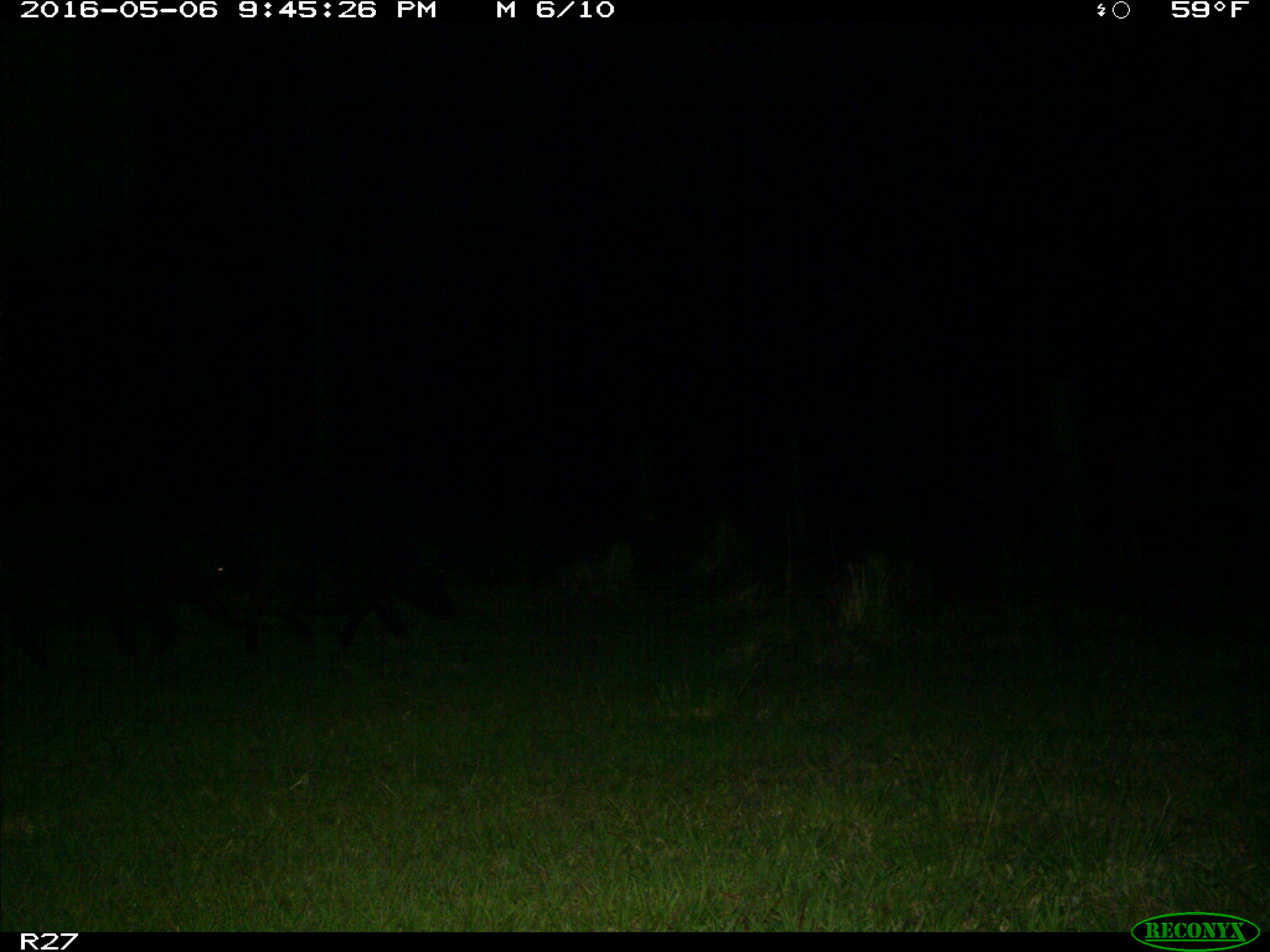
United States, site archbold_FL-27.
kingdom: Animalia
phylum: Chordata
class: Mammalia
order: Artiodactyla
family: Suidae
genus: Sus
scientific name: Sus scrofa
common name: wild boar